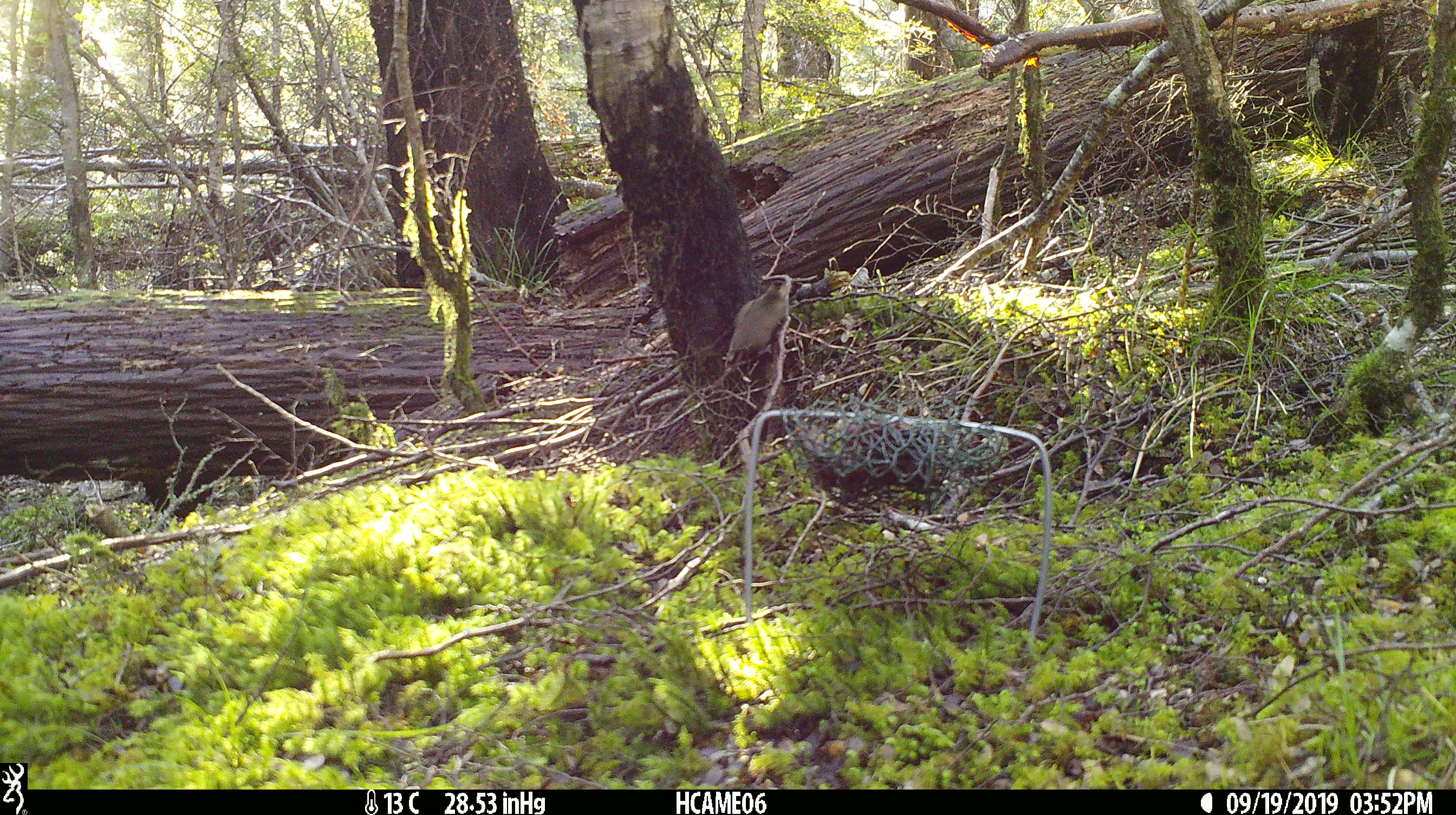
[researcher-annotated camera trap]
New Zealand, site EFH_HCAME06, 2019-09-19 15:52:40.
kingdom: Animalia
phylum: Chordata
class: Mammalia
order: Rodentia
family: Muridae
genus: Mus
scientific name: Mus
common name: mouse